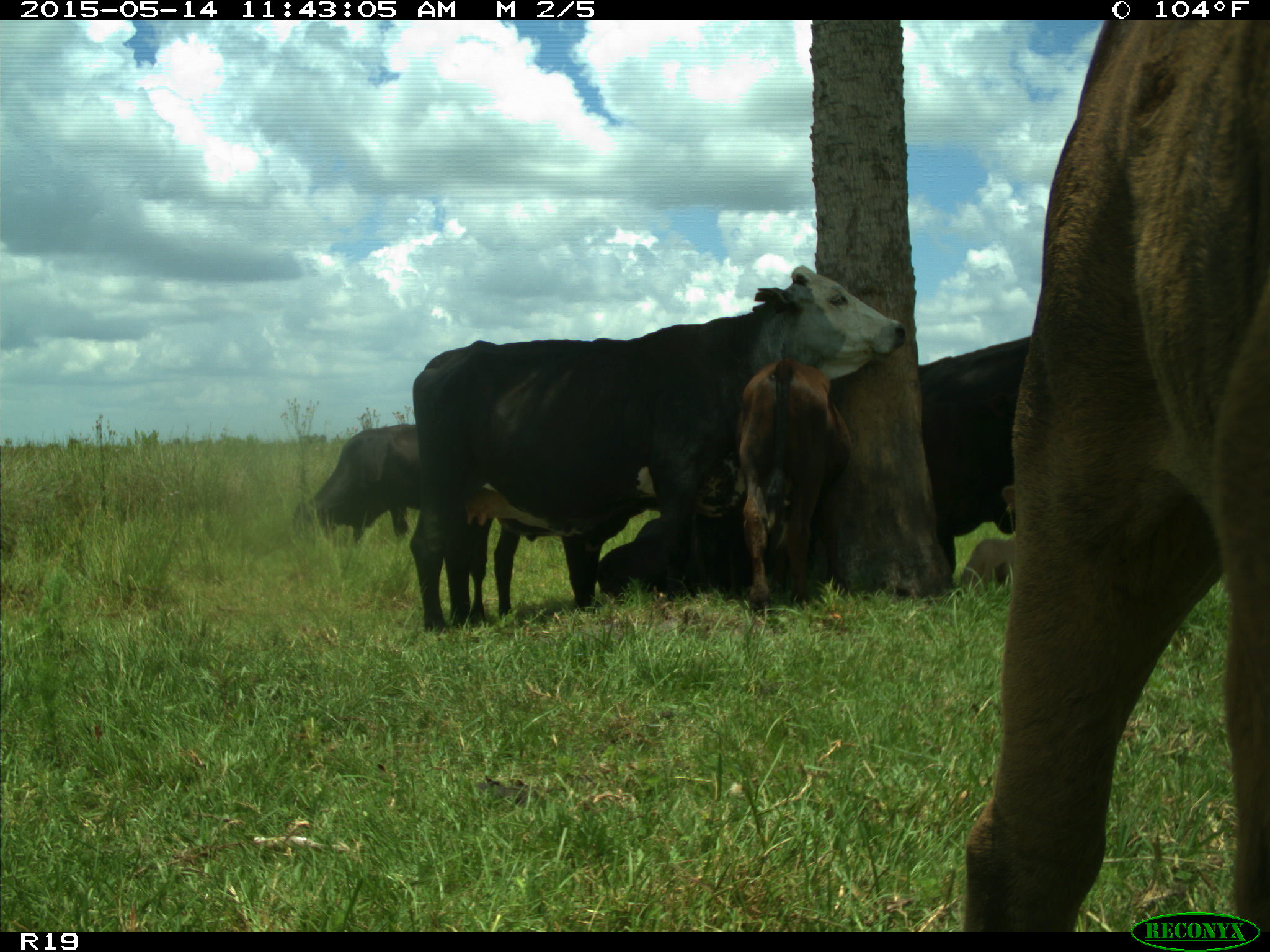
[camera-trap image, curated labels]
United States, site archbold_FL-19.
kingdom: Animalia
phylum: Chordata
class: Mammalia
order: Artiodactyla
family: Bovidae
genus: Bos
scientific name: Bos taurus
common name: domestic cow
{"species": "Bos taurus (domestic cow)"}